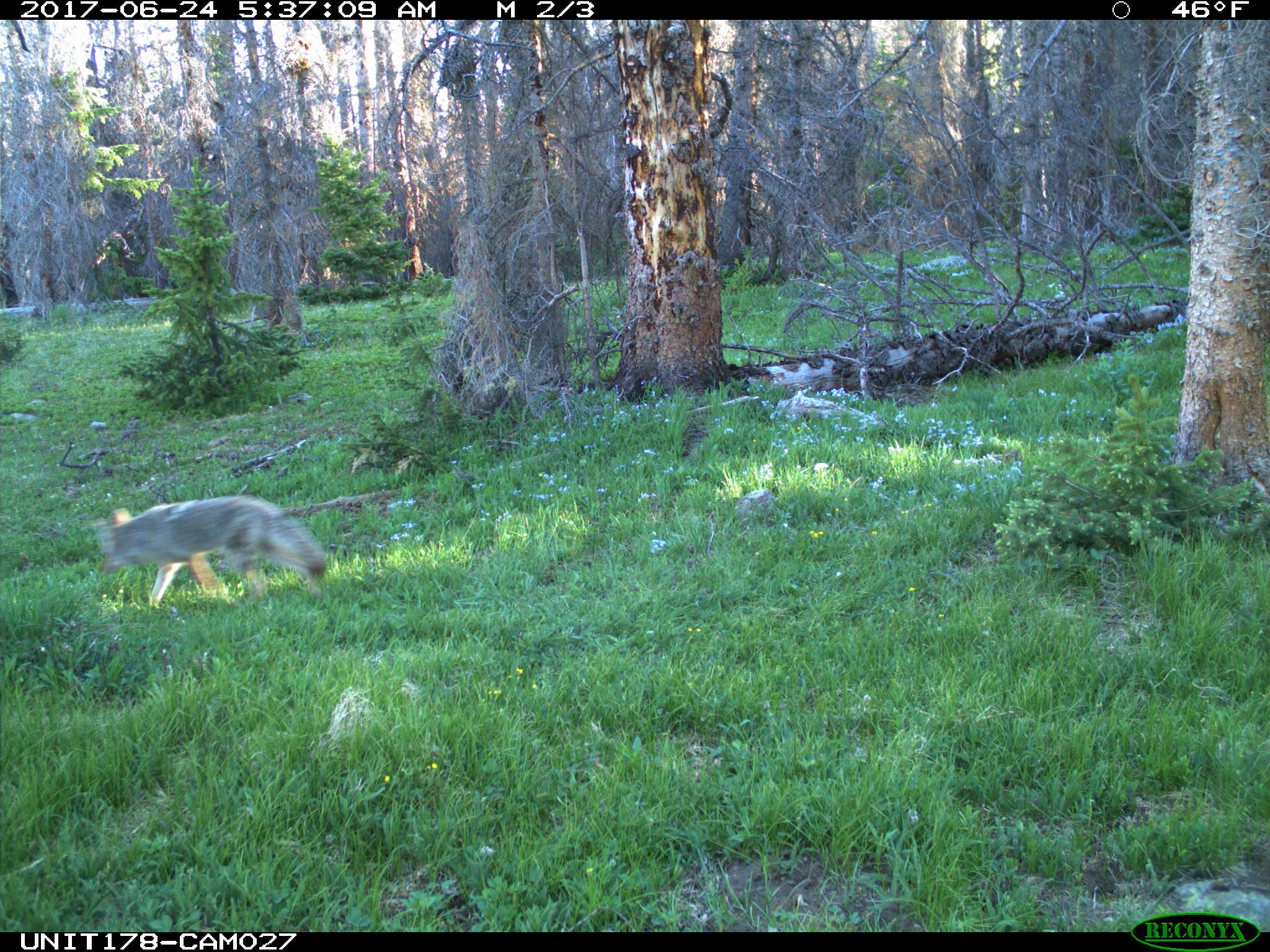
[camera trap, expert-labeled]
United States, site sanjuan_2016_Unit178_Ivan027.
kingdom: Animalia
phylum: Chordata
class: Mammalia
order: Carnivora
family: Canidae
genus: Canis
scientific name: Canis latrans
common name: coyote